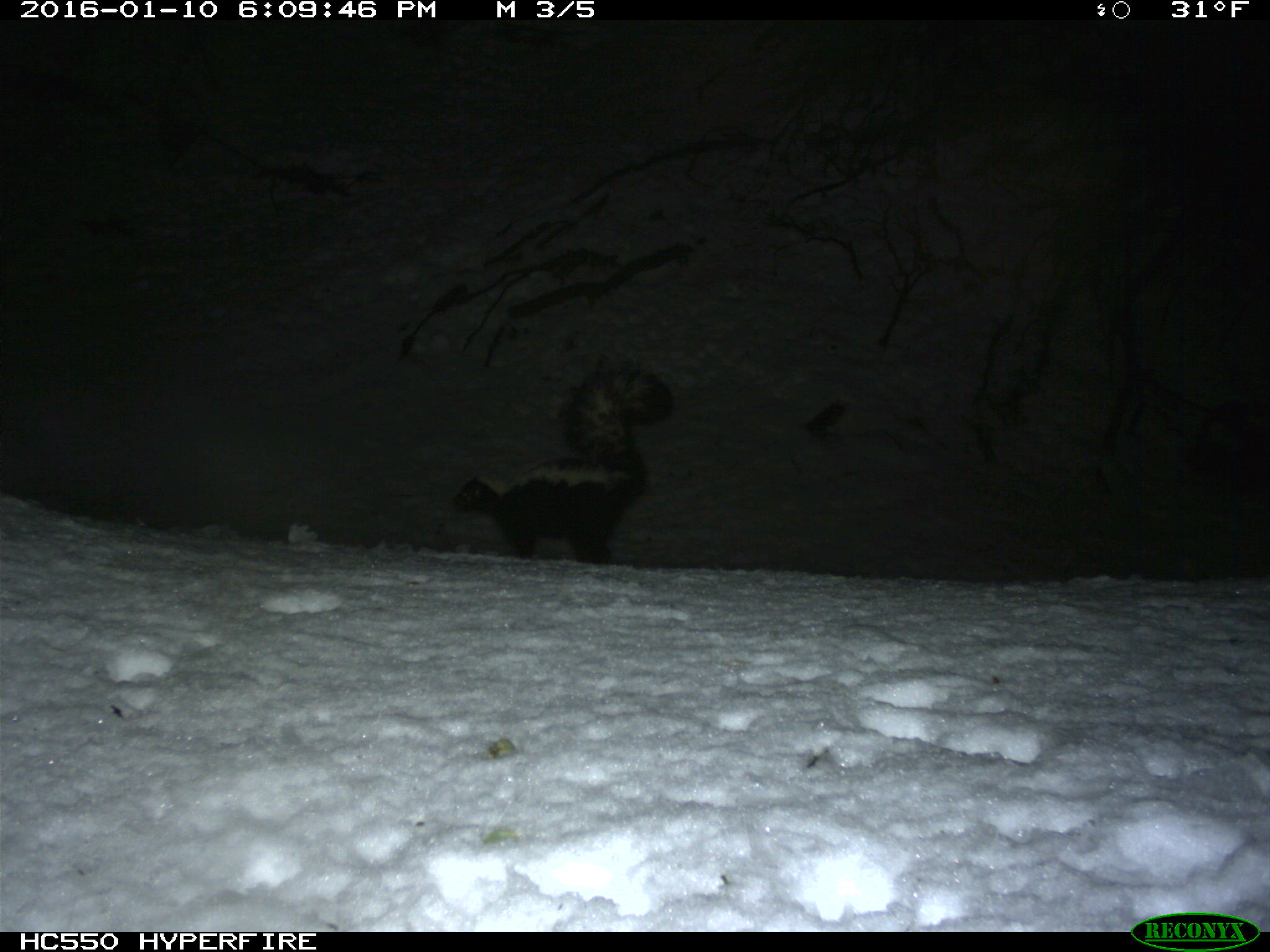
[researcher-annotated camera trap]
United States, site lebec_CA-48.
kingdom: Animalia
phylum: Chordata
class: Mammalia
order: Carnivora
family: Mephitidae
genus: Mephitis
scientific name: Mephitis mephitis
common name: striped skunk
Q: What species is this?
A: Mephitis mephitis (striped skunk).